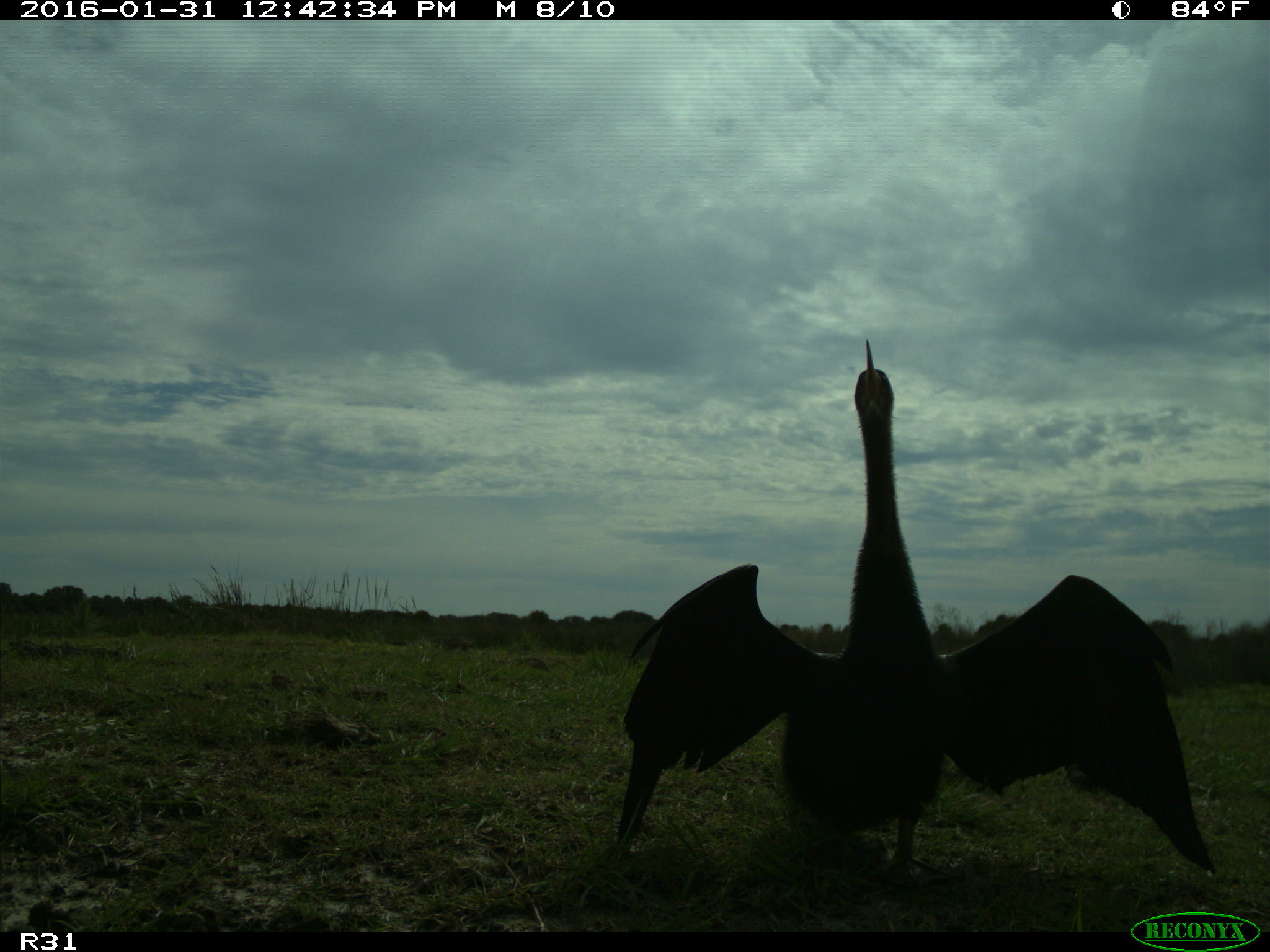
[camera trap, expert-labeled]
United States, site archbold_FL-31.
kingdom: Animalia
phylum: Chordata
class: Aves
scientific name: Aves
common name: birds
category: unidentified bird